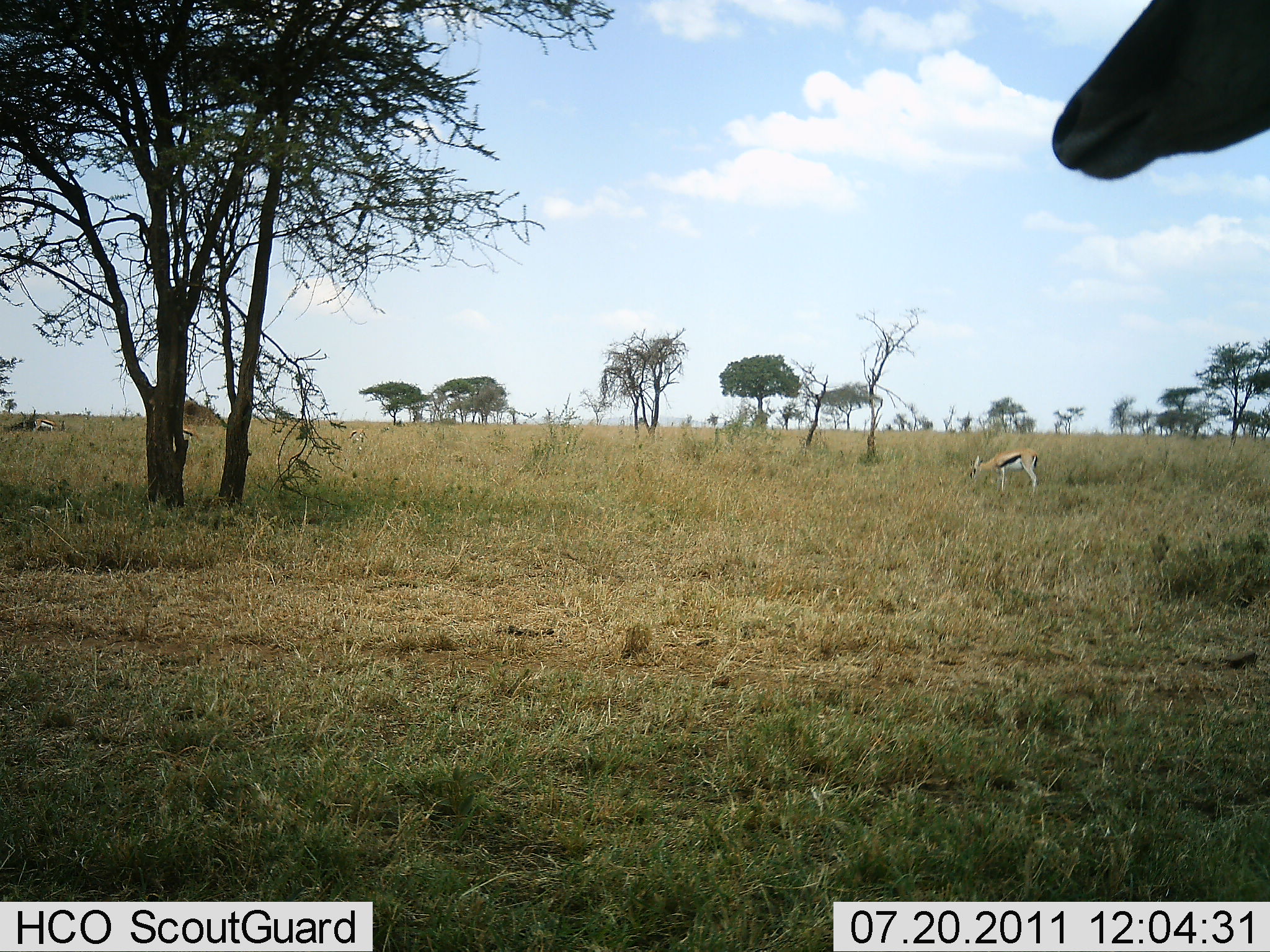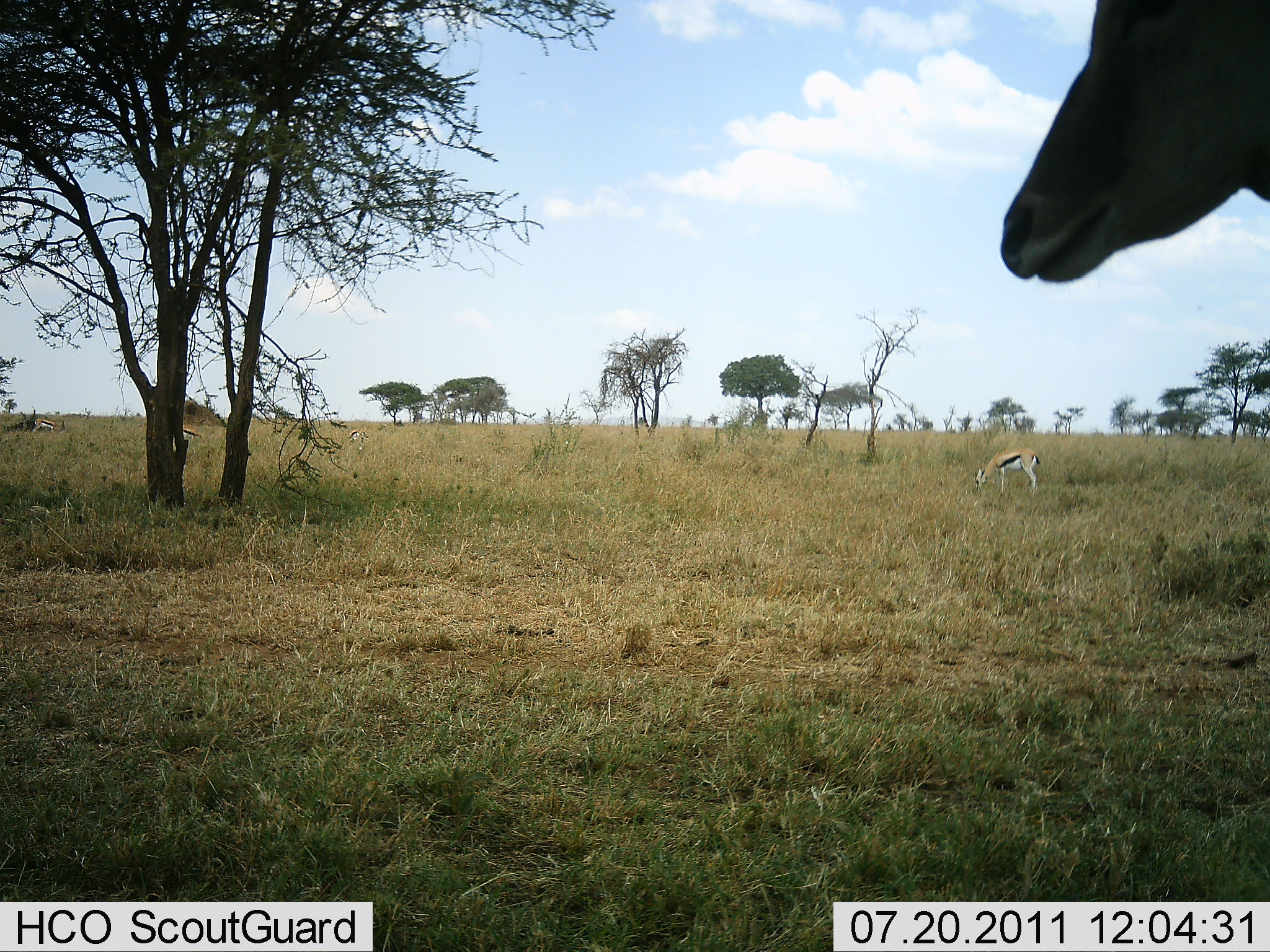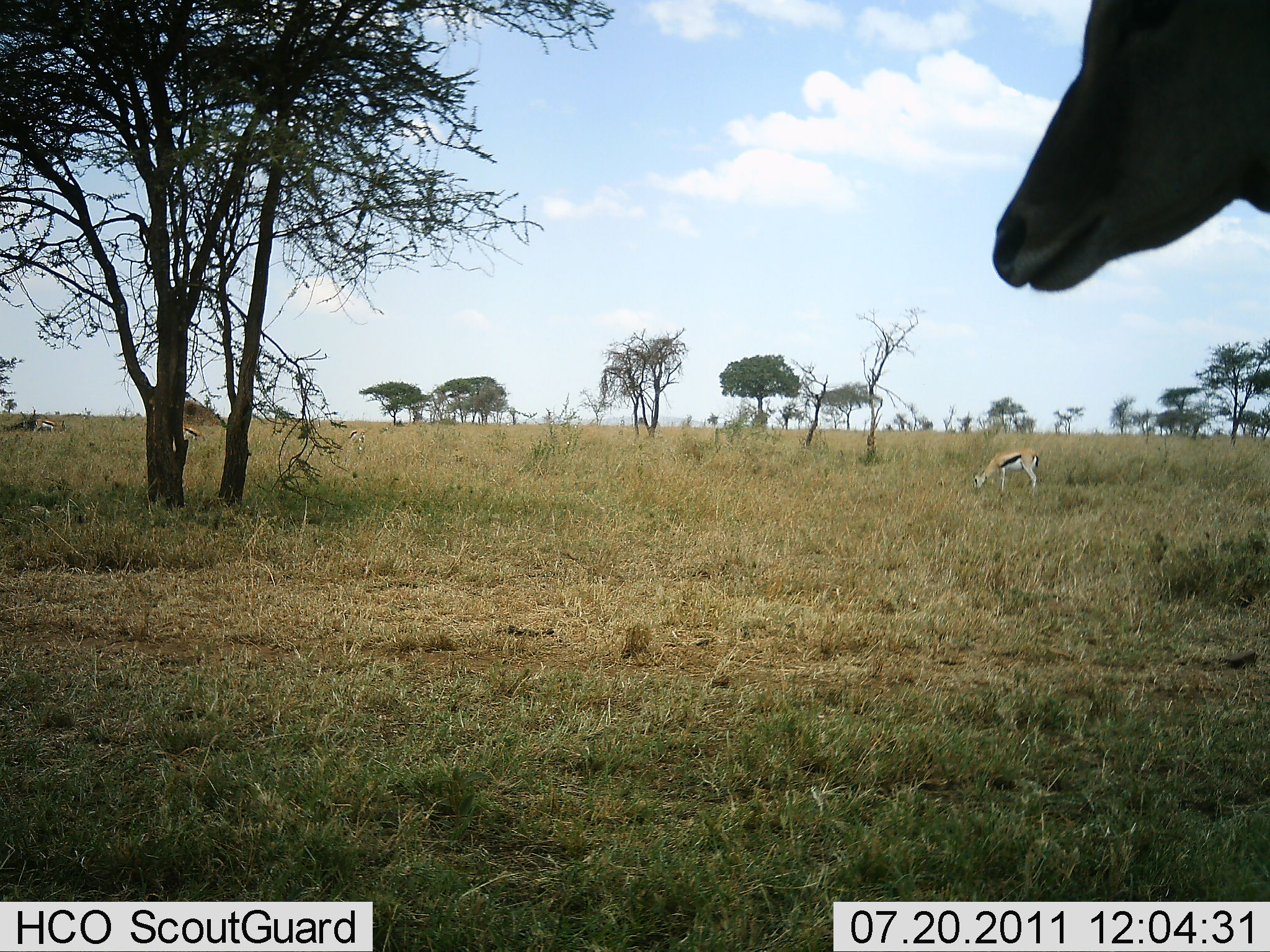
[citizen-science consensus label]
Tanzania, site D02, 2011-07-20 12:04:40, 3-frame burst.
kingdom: Animalia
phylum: Chordata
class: Mammalia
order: Artiodactyla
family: Bovidae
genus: Eudorcas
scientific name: Eudorcas thomsonii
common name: thomson's gazelle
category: gazellethomsons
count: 2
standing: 71%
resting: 0%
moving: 0%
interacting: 0%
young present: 0%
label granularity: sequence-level